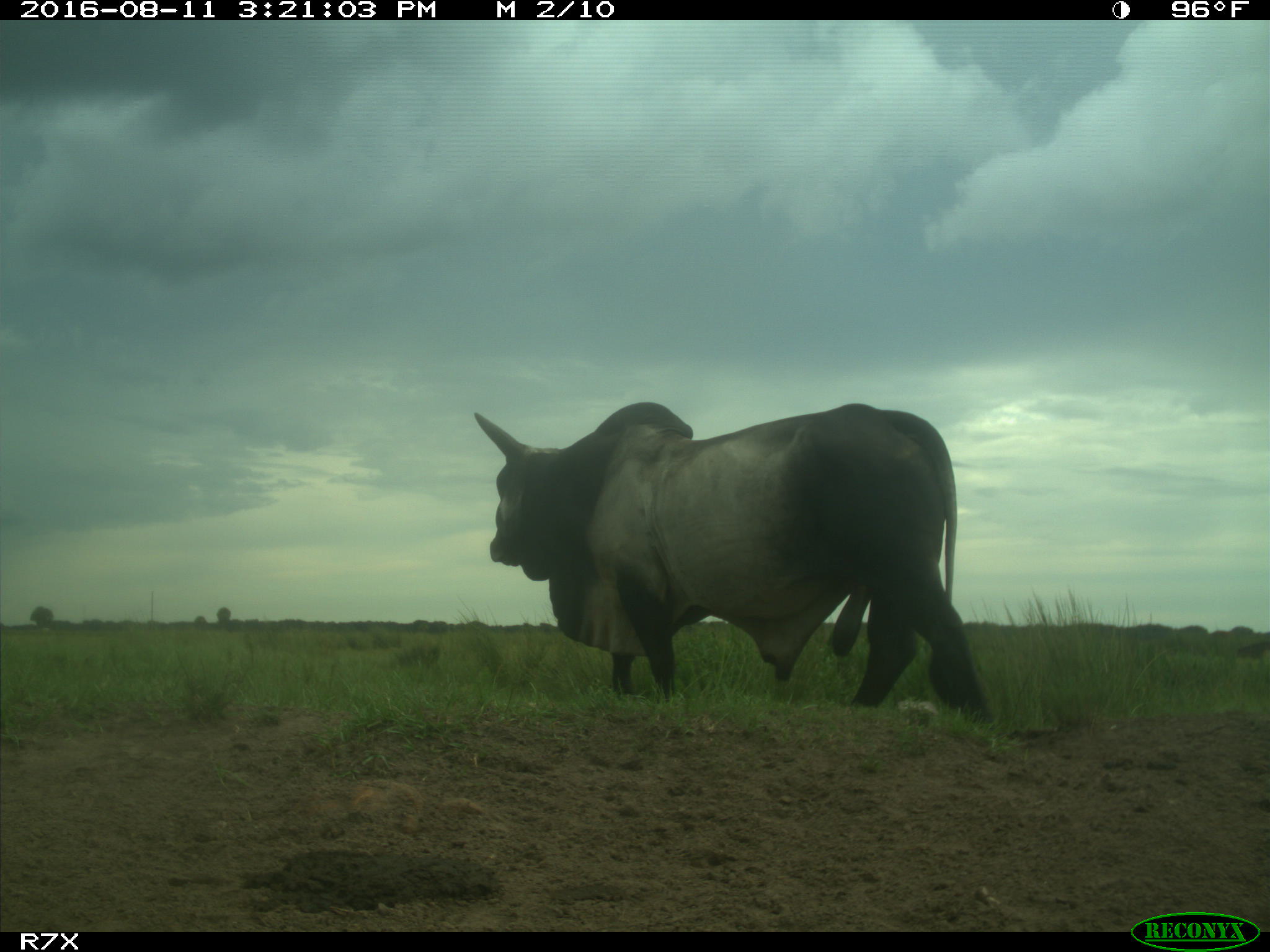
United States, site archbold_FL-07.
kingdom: Animalia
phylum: Chordata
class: Mammalia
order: Artiodactyla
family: Bovidae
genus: Bos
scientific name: Bos taurus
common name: domestic cow